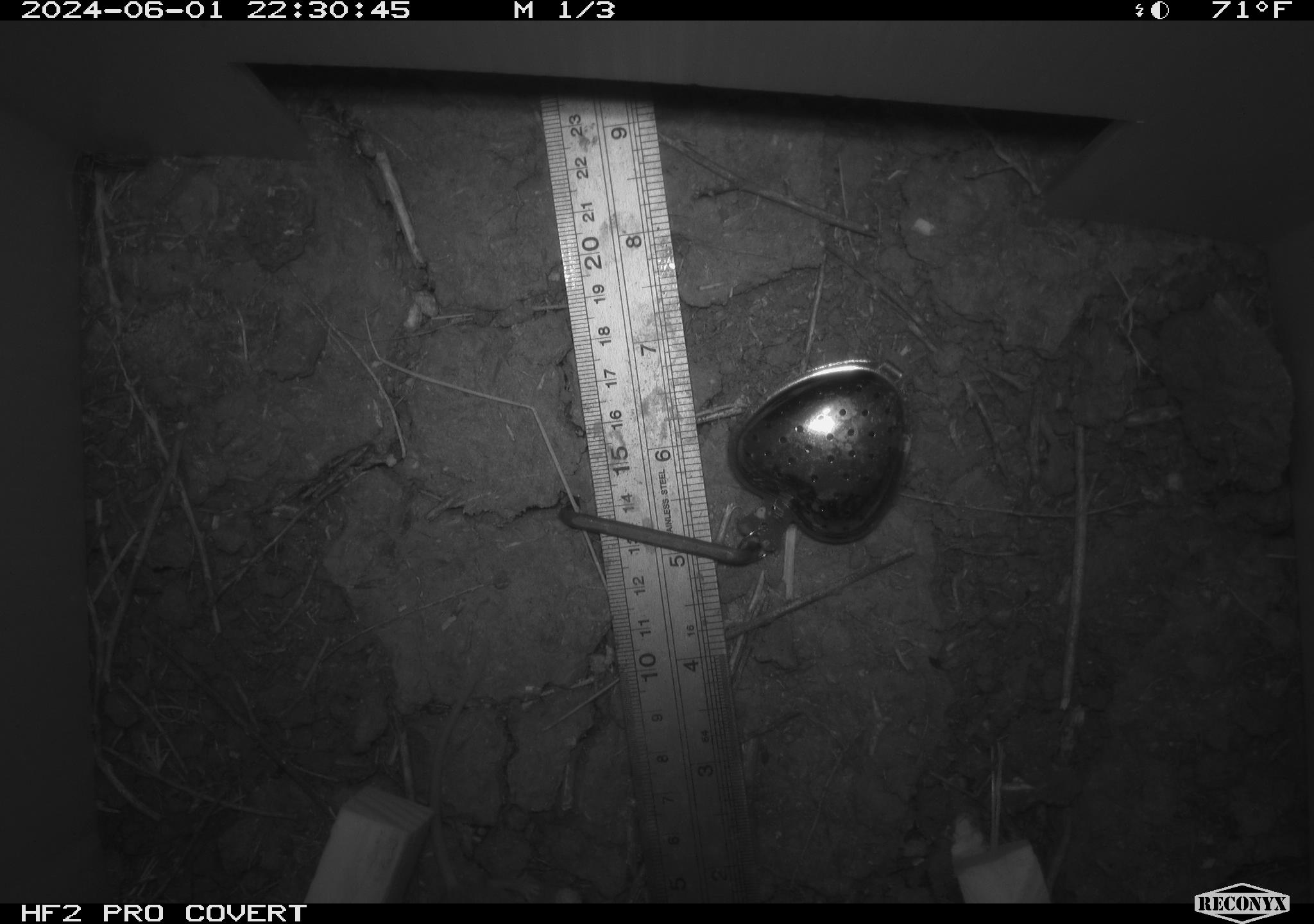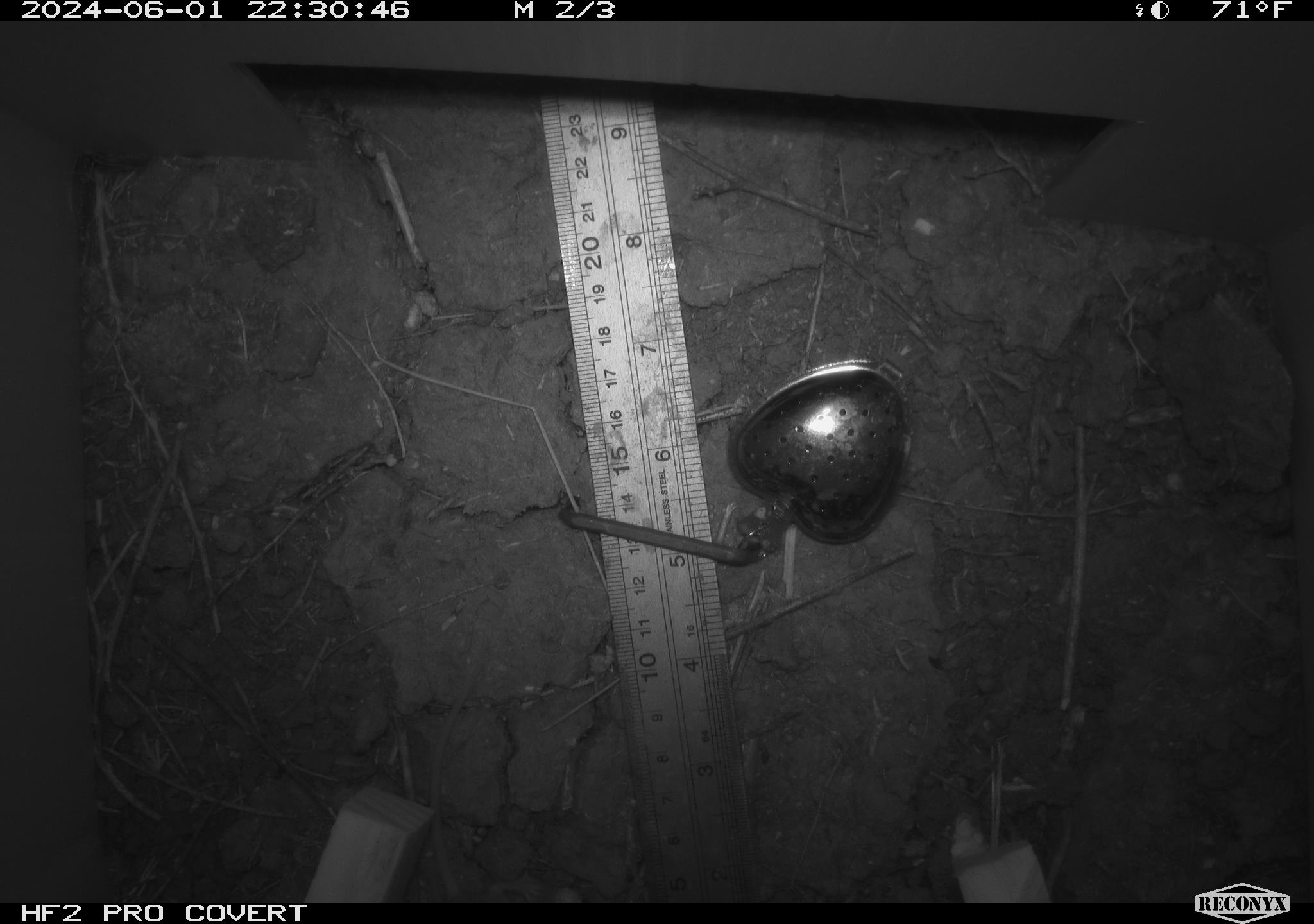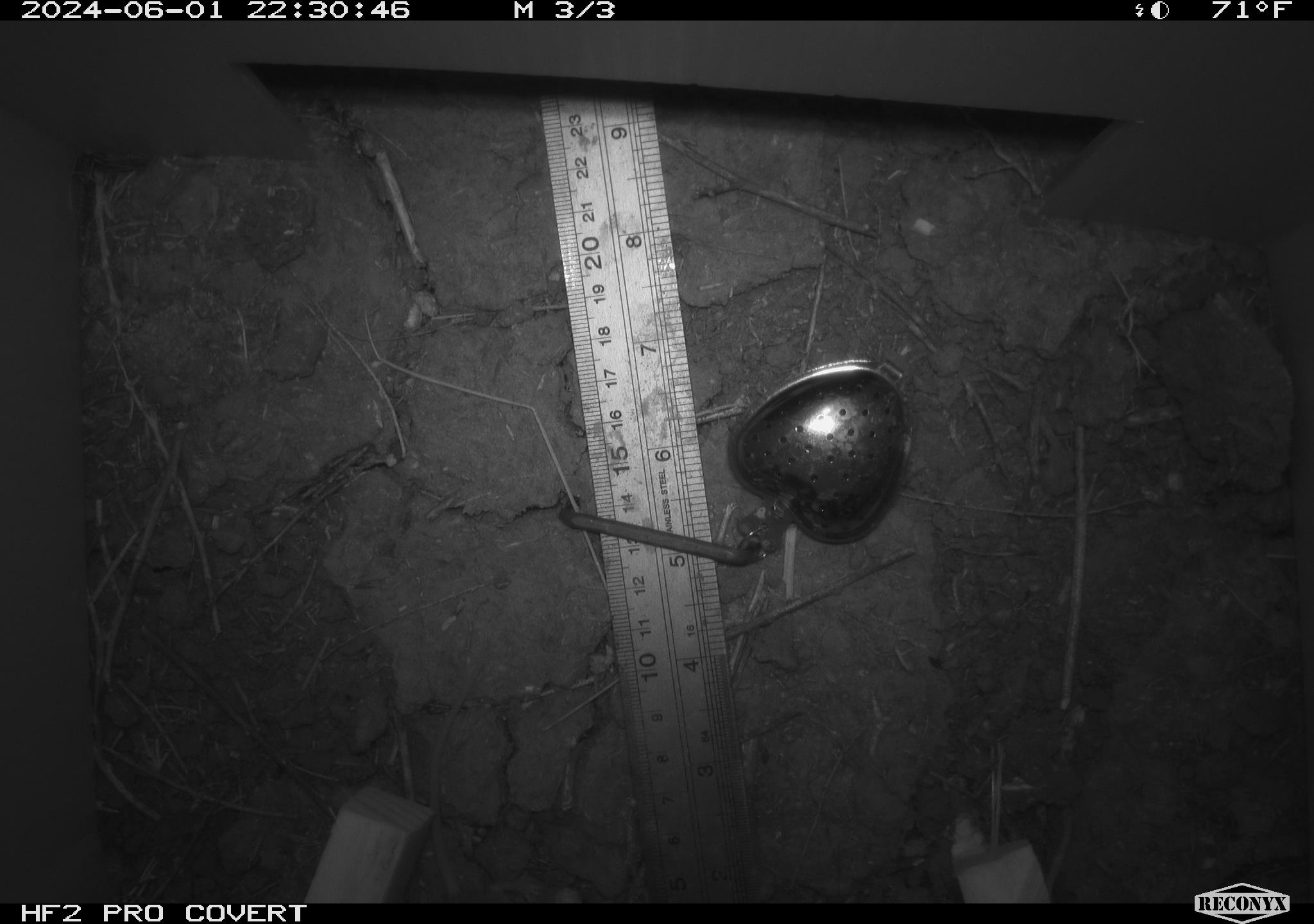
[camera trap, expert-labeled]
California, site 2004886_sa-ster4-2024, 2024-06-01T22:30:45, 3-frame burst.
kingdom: Animalia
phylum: Chordata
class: Mammalia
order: Rodentia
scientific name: Rodentia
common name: mouse species